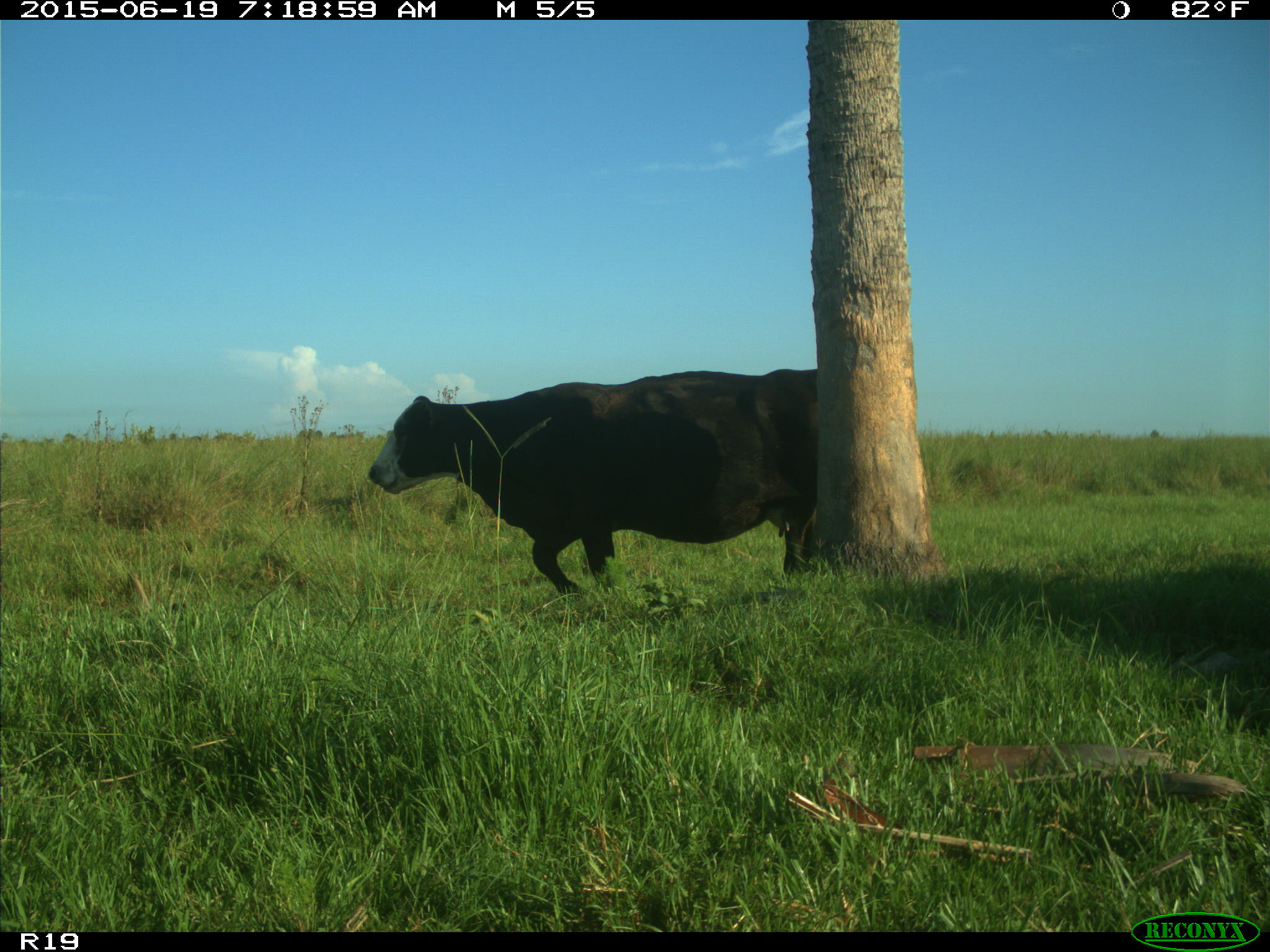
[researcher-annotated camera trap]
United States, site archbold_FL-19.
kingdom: Animalia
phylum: Chordata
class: Mammalia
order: Artiodactyla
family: Bovidae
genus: Bos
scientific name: Bos taurus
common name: domestic cow